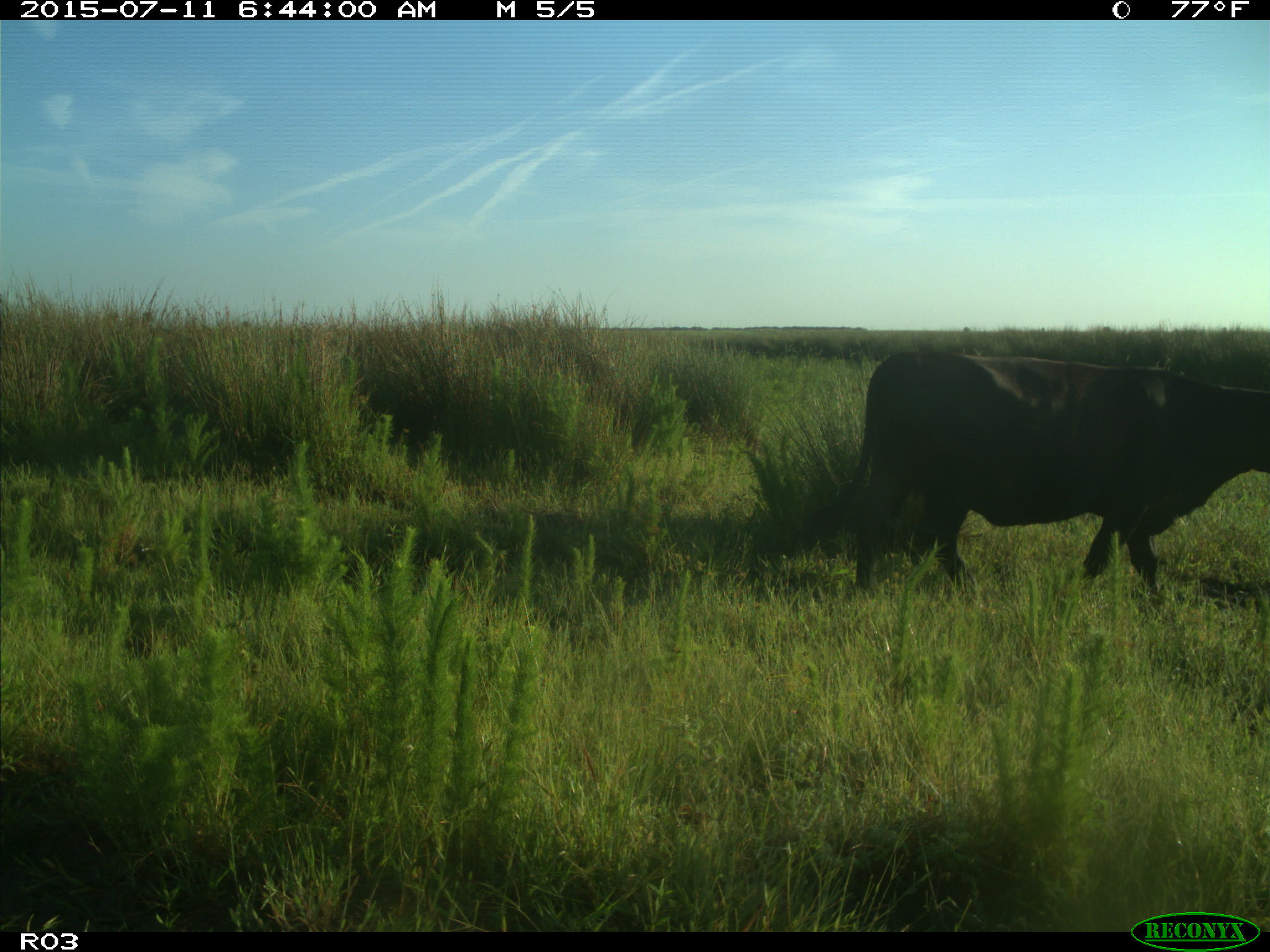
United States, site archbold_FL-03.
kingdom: Animalia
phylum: Chordata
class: Mammalia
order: Artiodactyla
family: Bovidae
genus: Bos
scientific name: Bos taurus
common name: domestic cow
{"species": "Bos taurus (domestic cow)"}